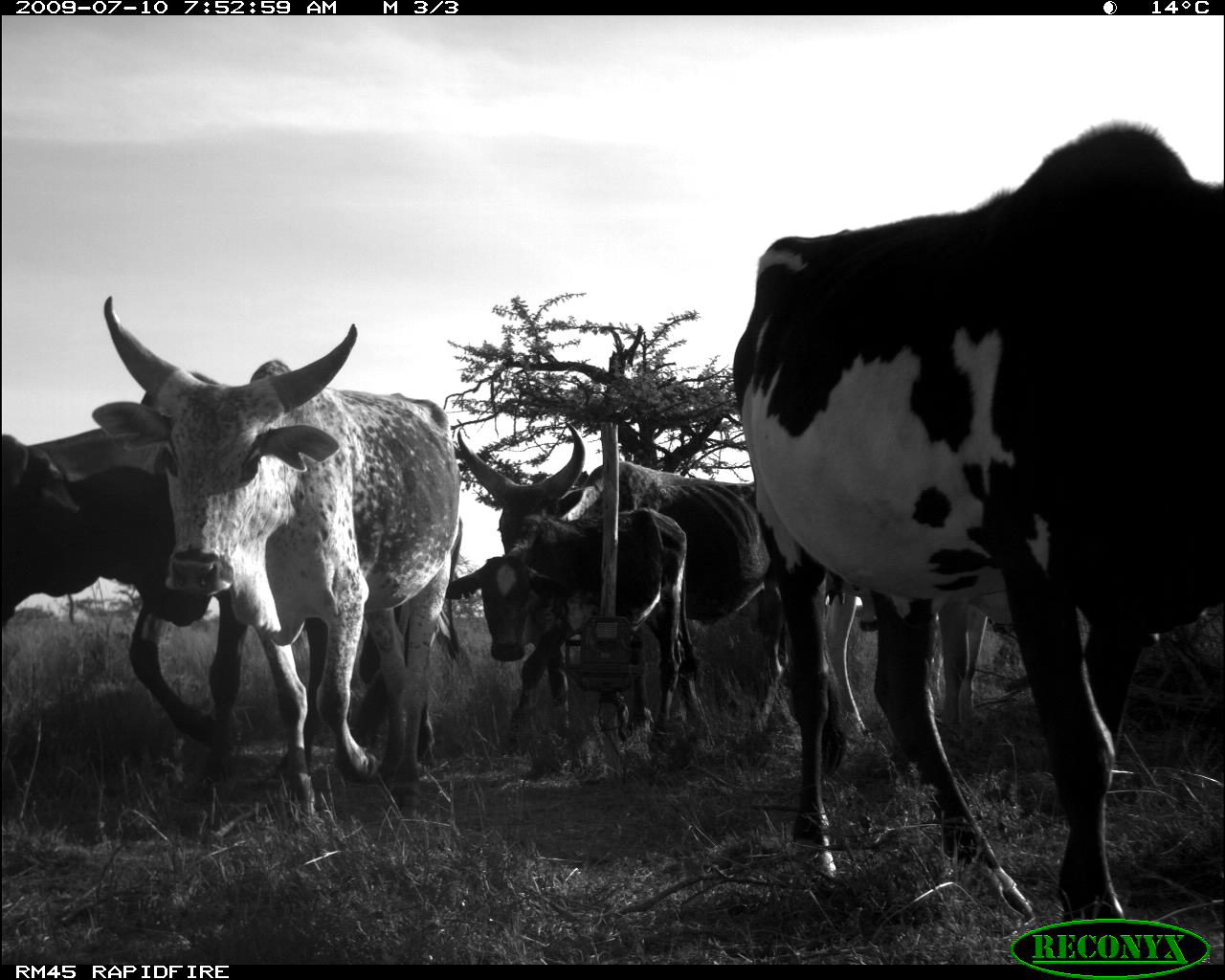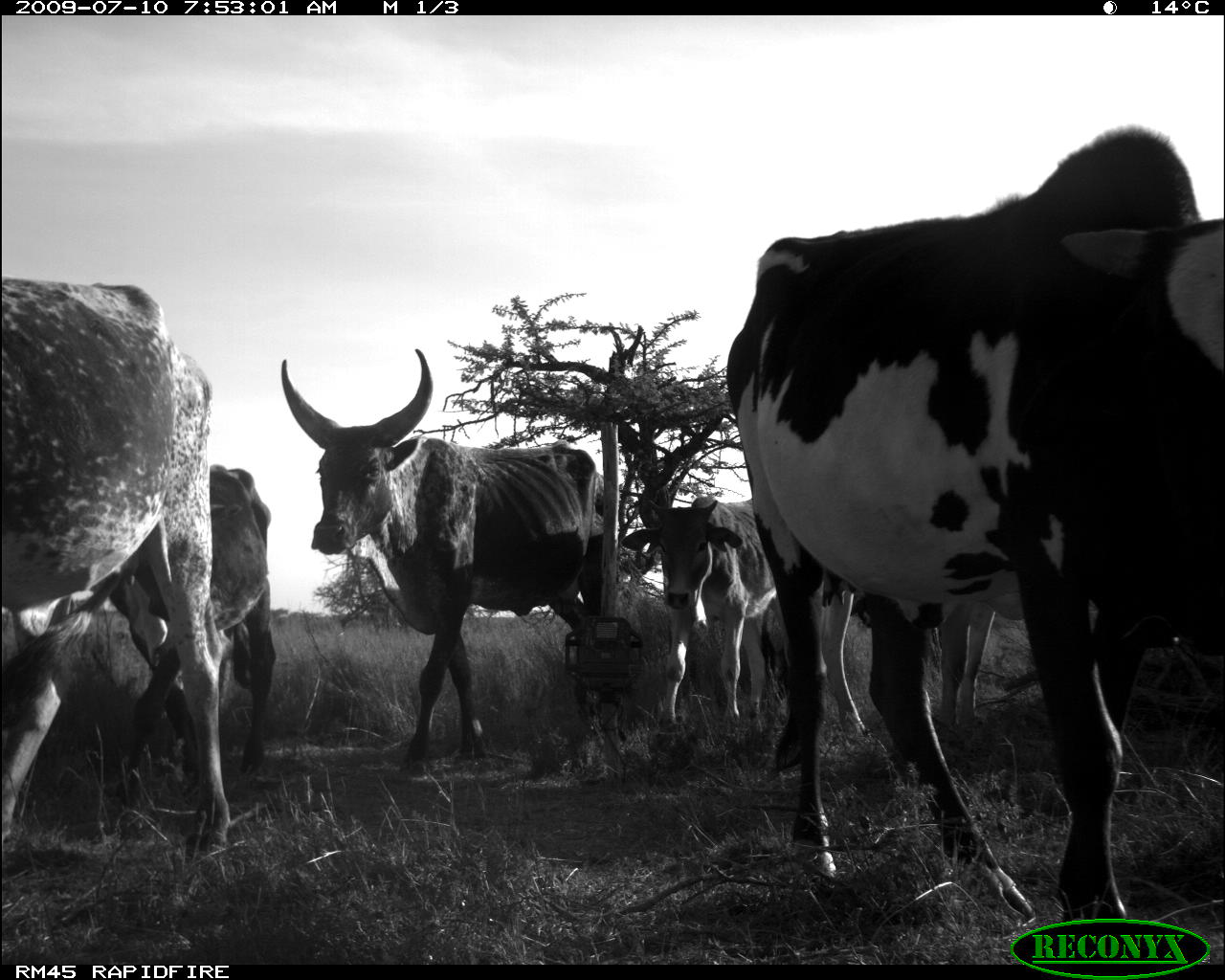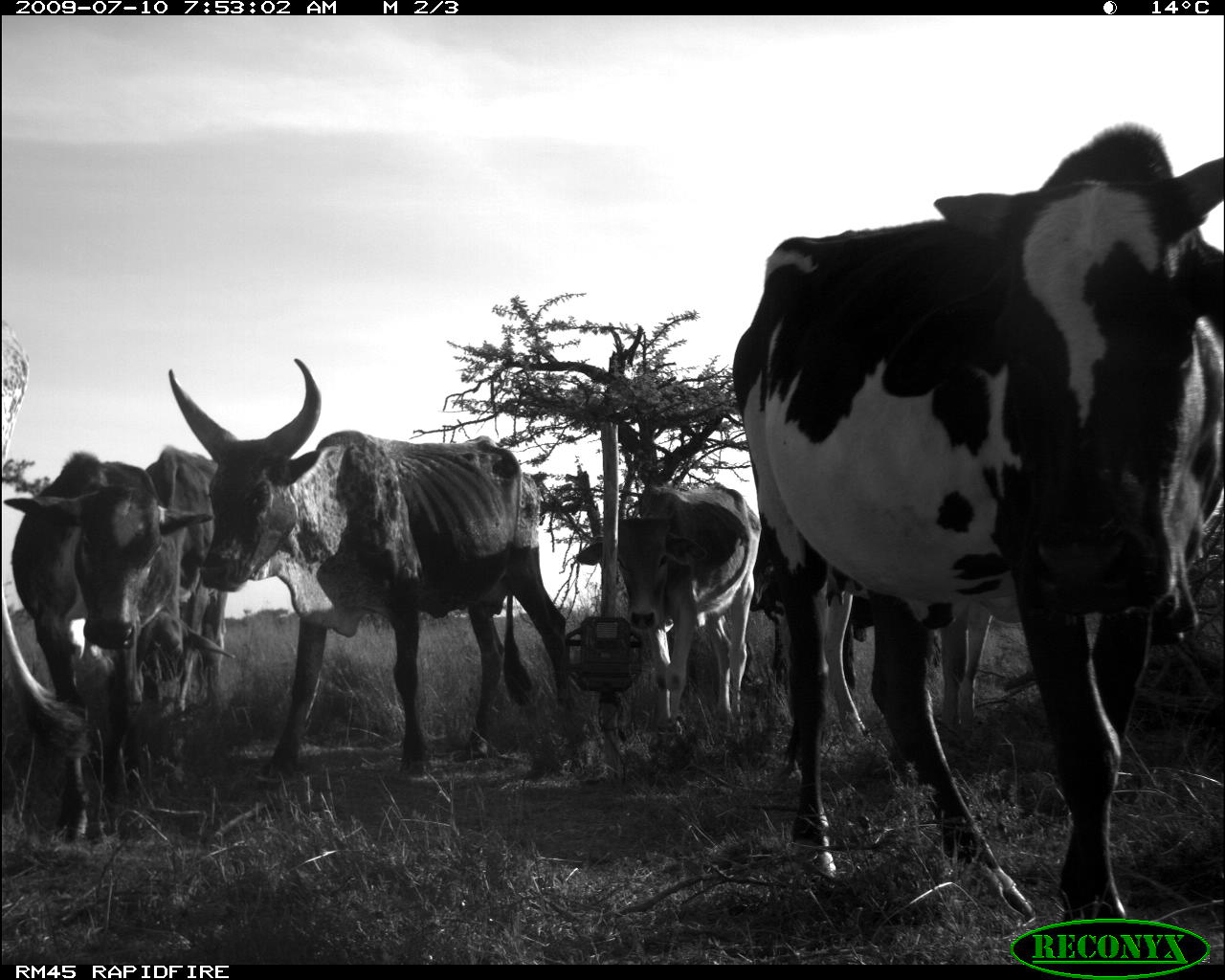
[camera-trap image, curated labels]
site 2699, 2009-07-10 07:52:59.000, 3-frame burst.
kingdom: Animalia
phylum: Chordata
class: Mammalia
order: Artiodactyla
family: Bovidae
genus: Bos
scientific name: Bos taurus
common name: domestic cattle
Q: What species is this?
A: Bos taurus (domestic cattle).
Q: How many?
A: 5.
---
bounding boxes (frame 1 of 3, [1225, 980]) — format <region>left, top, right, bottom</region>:
bos taurus: <region>732, 123, 1225, 937</region>; <region>89, 295, 463, 794</region>; <region>0, 428, 408, 787</region>; <region>456, 421, 786, 744</region>; <region>444, 506, 714, 754</region>; <region>820, 579, 990, 735</region>